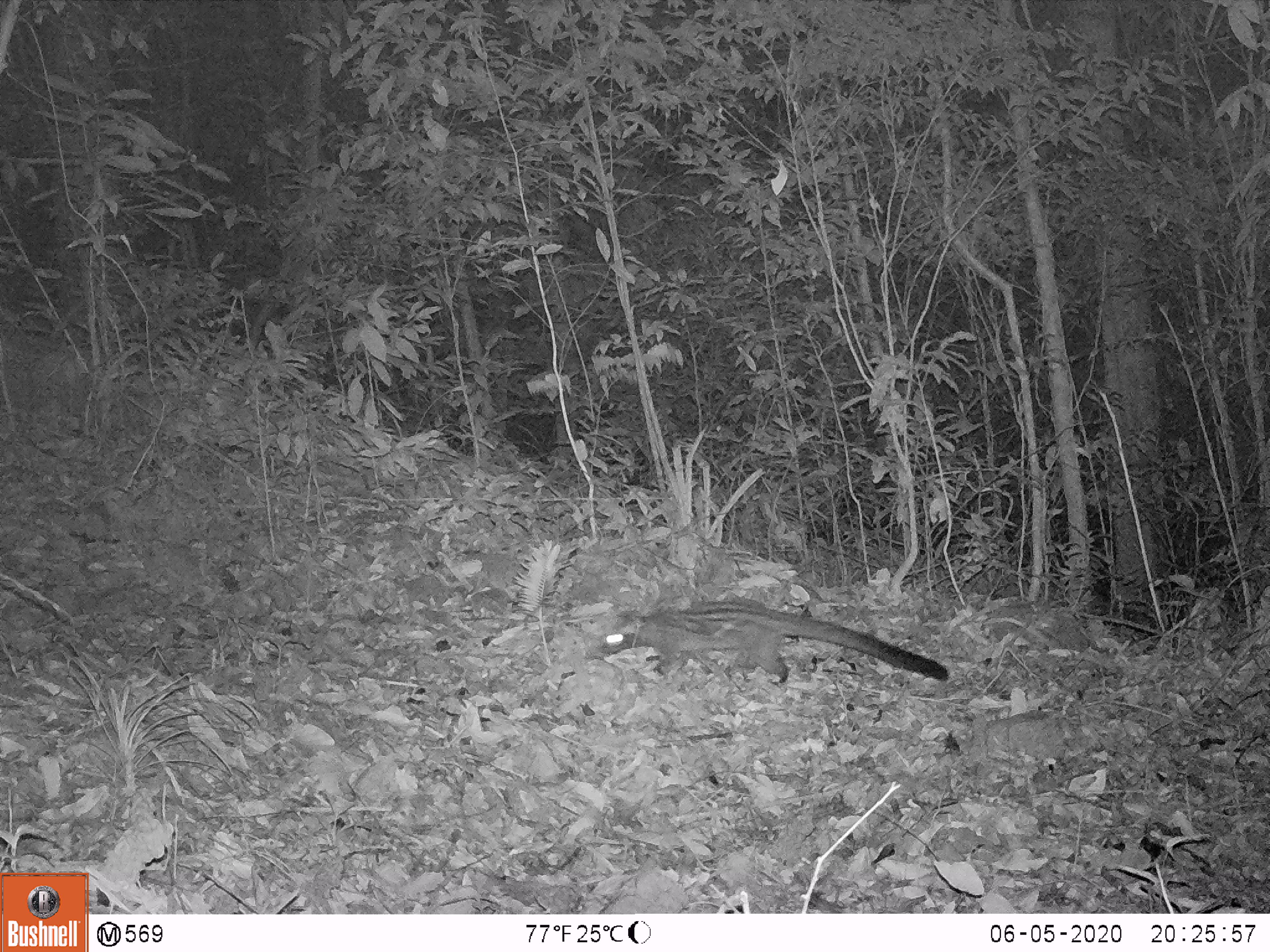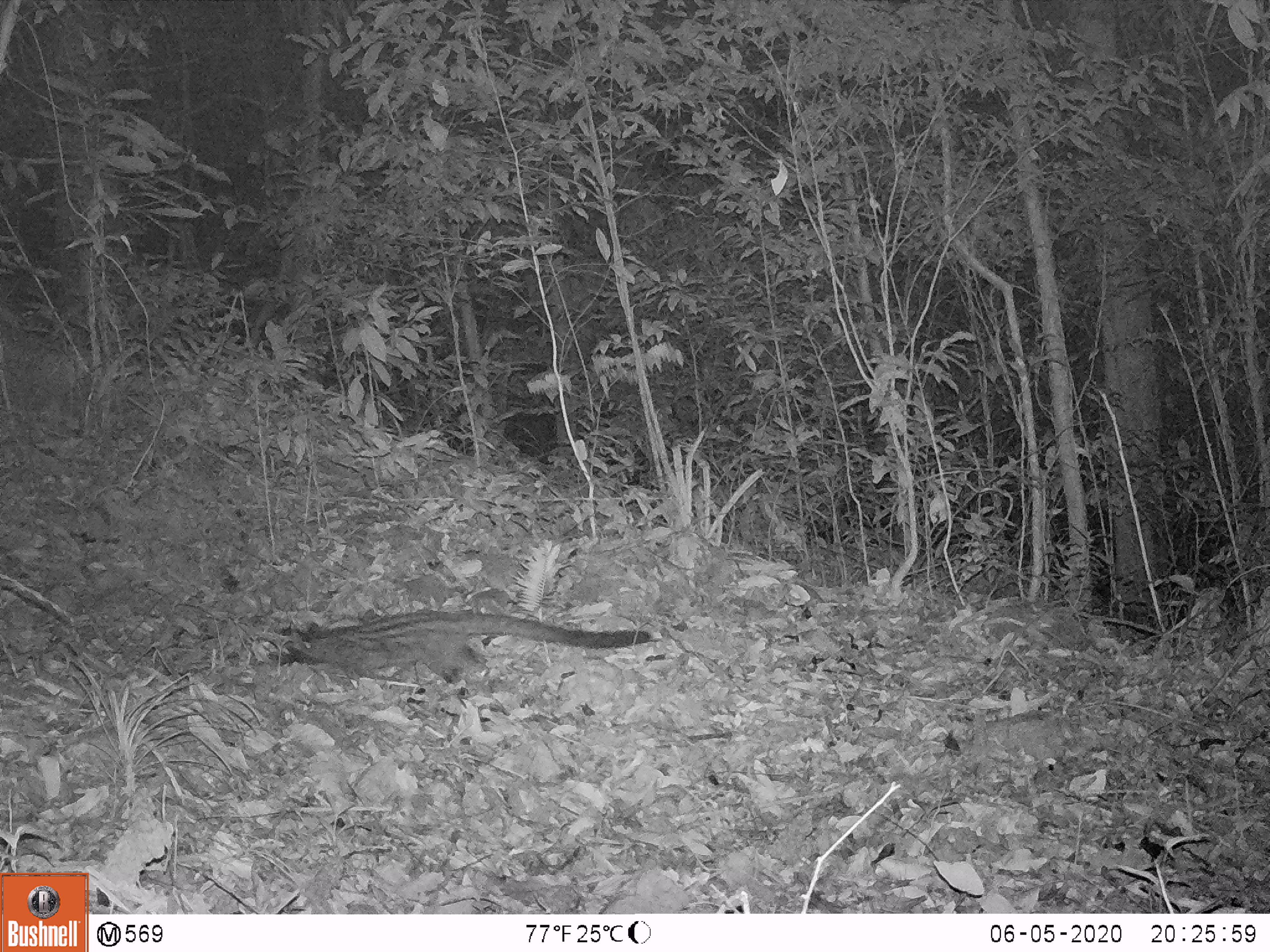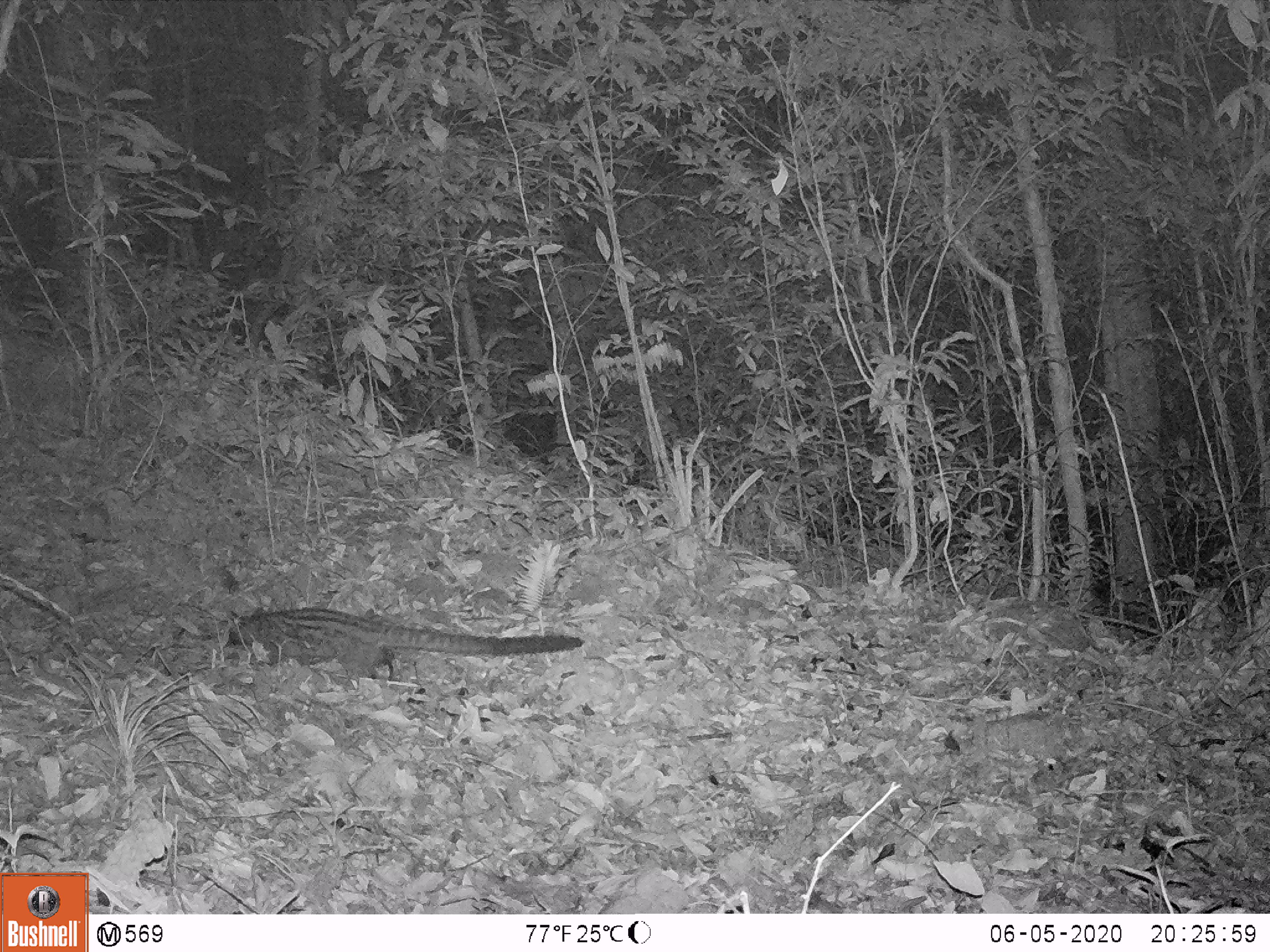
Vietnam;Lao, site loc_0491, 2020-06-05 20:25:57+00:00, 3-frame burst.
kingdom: Animalia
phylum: Chordata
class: Mammalia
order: Carnivora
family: Viverridae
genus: Paradoxurus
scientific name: Paradoxurus hermaphroditus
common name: common palm civet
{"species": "common palm civet (Paradoxurus hermaphroditus)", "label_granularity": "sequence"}